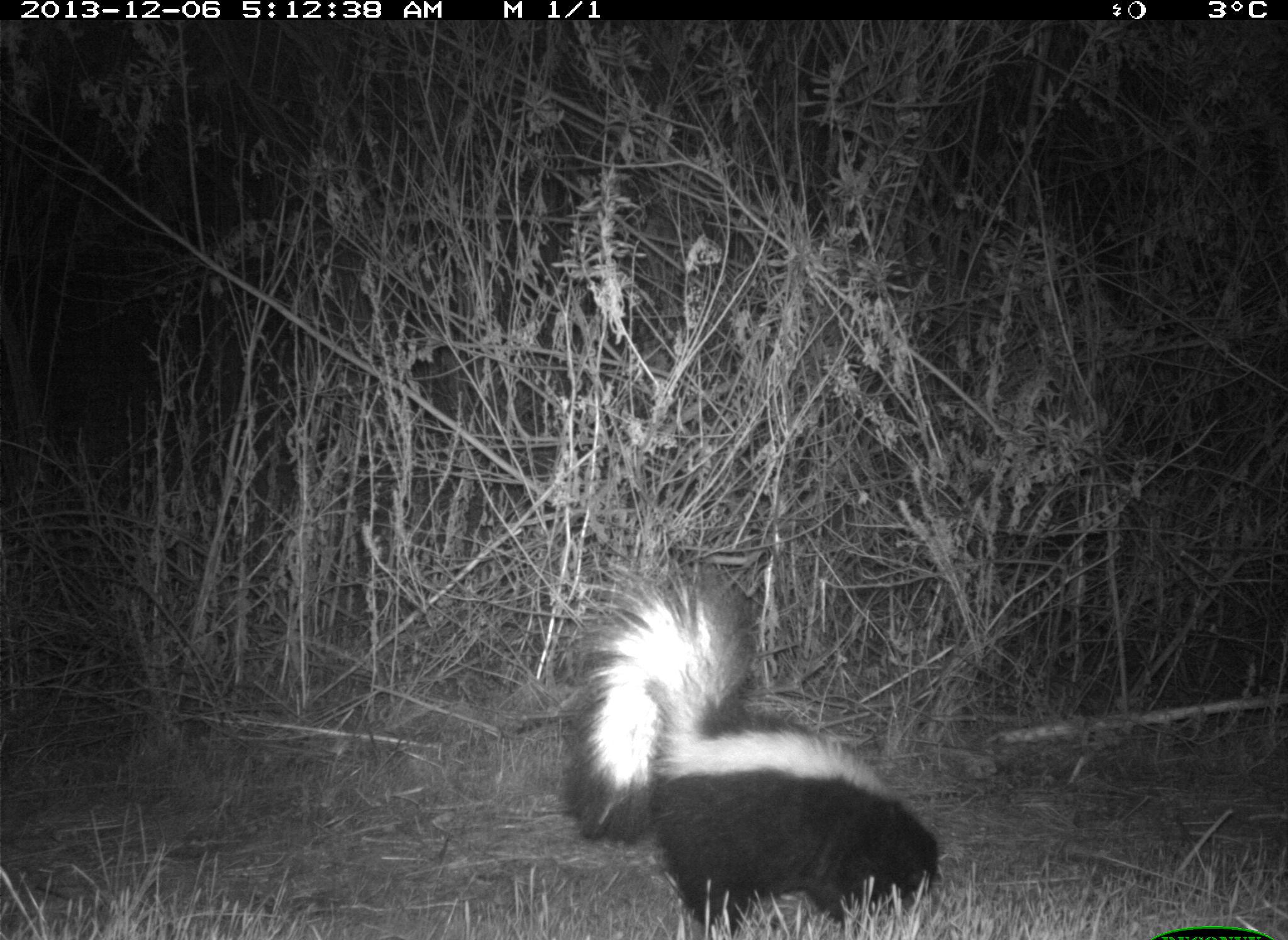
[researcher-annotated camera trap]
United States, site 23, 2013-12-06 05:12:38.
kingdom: Animalia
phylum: Chordata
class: Mammalia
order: Carnivora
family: Mephitidae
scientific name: Mephitidae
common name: skunk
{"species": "skunk (Mephitidae)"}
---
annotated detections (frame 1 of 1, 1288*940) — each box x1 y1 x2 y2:
skunk: 555 557 943 940